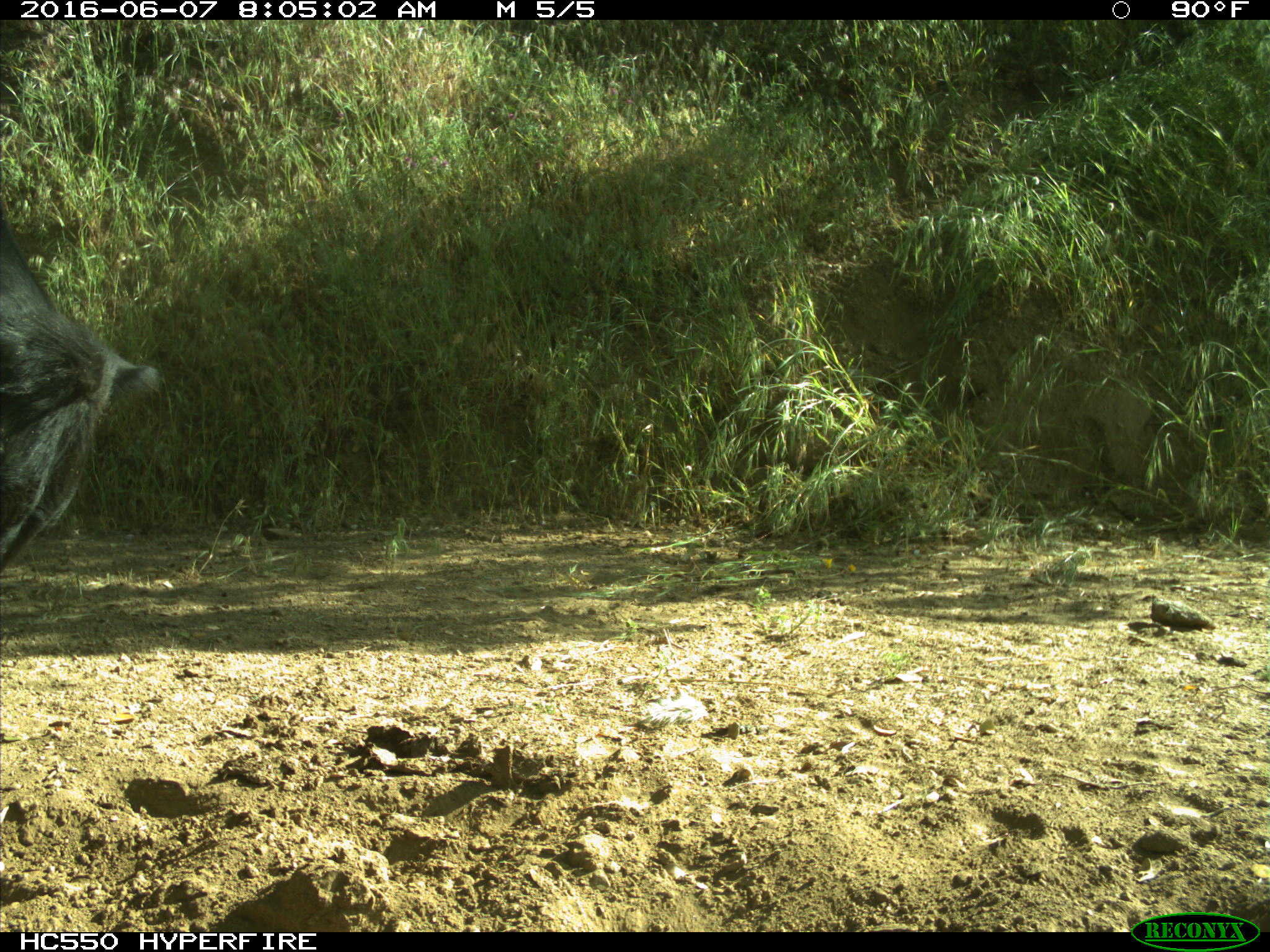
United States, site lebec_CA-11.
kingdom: Animalia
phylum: Chordata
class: Mammalia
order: Artiodactyla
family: Bovidae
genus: Bos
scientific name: Bos taurus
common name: domestic cow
Bos taurus (domestic cow).